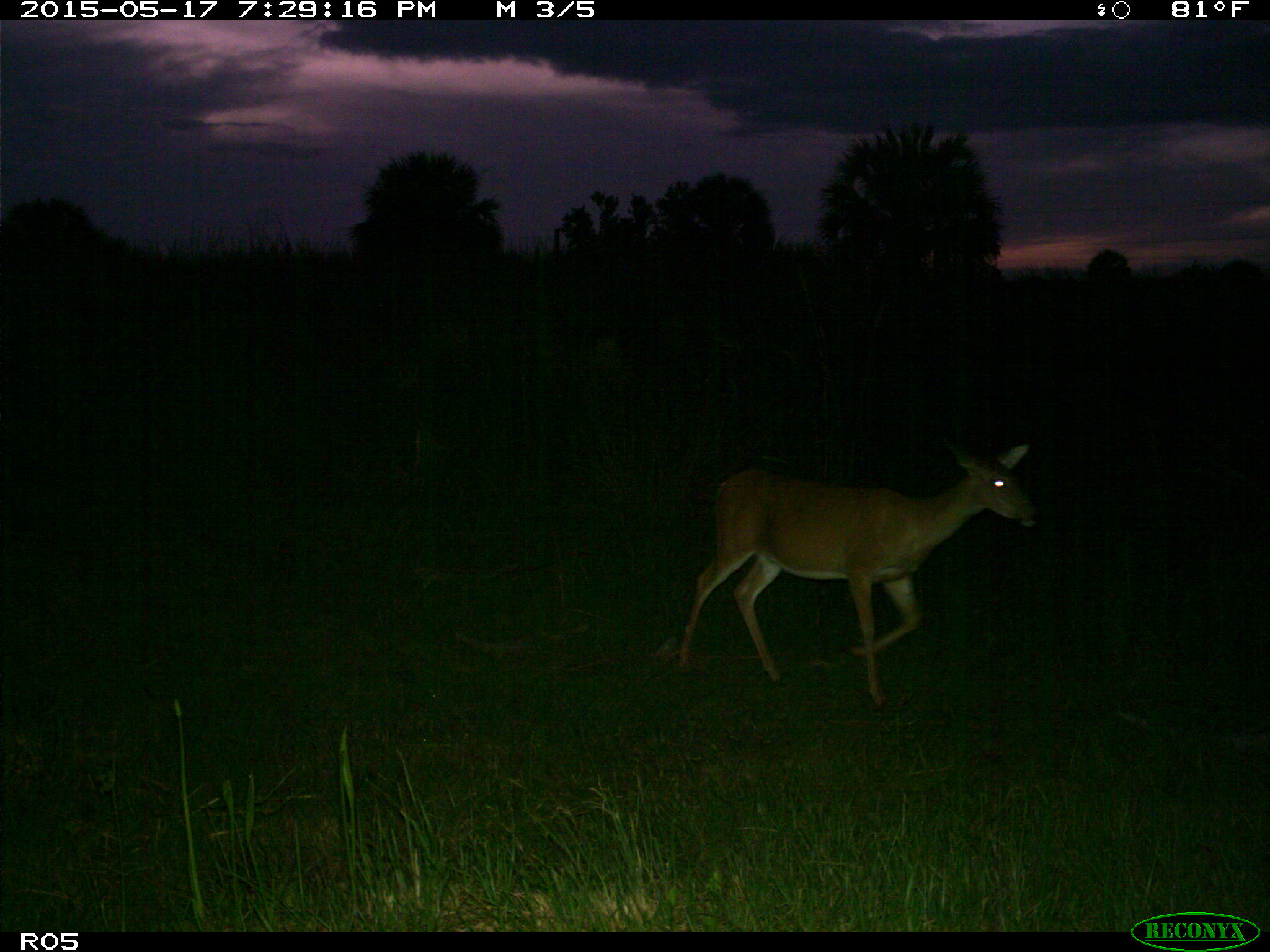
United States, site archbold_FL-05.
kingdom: Animalia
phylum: Chordata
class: Mammalia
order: Artiodactyla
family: Cervidae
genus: Odocoileus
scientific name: Odocoileus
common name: deer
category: unidentified deer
Unidentified deer (deer) (Odocoileus).